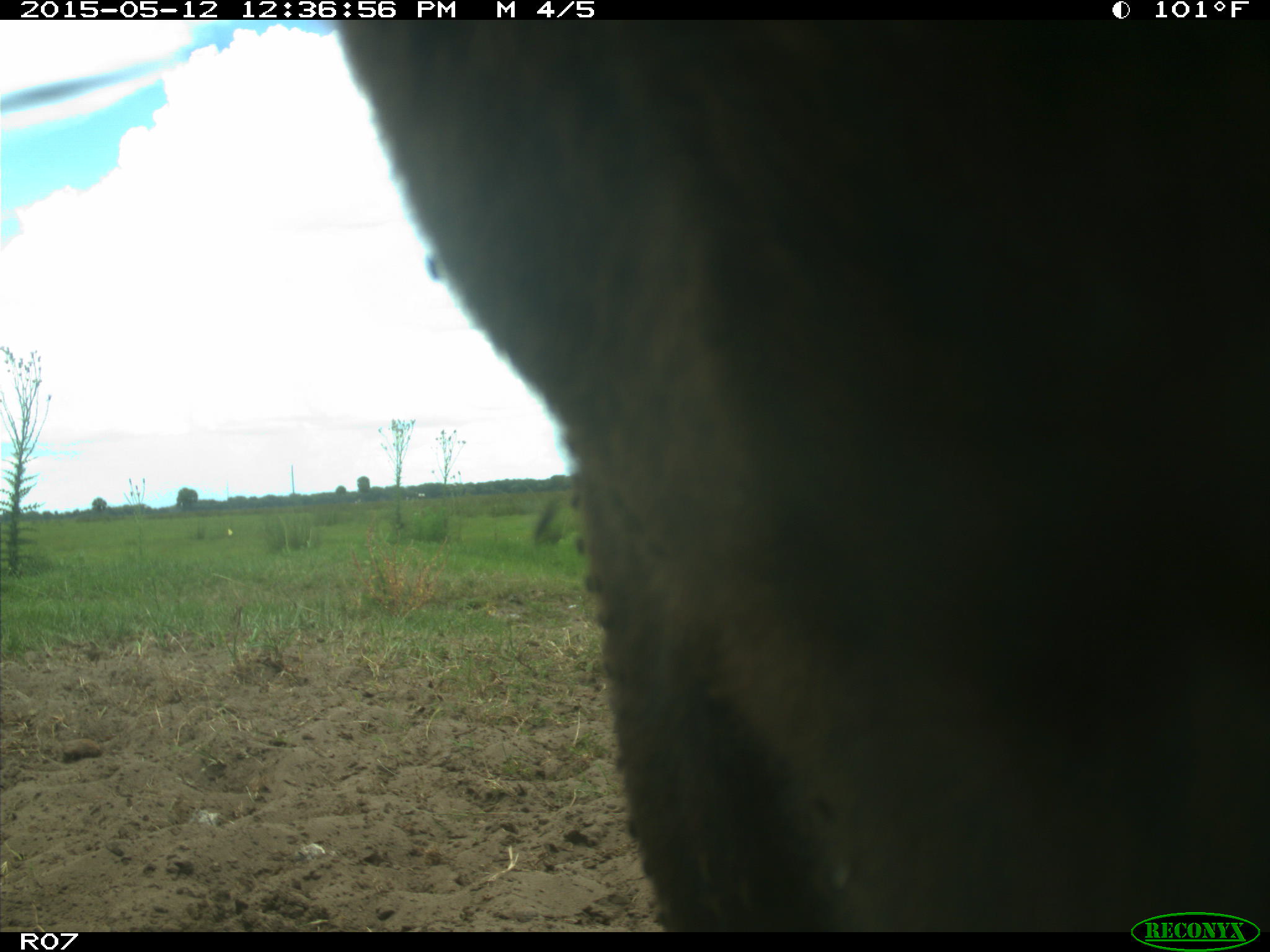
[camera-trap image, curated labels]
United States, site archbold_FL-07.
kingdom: Animalia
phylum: Chordata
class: Mammalia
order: Artiodactyla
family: Bovidae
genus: Bos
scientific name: Bos taurus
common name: domestic cow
Bos taurus (domestic cow).